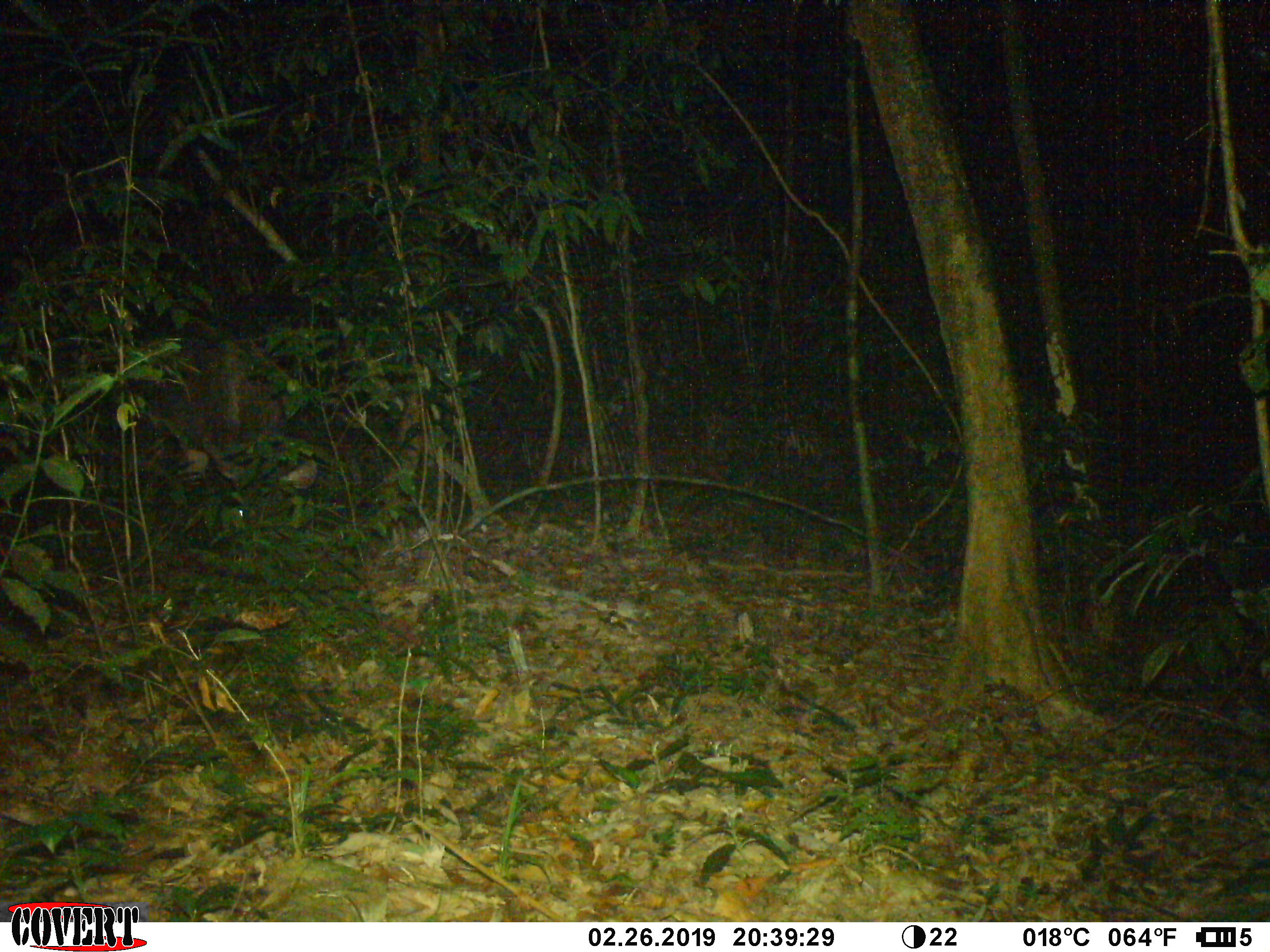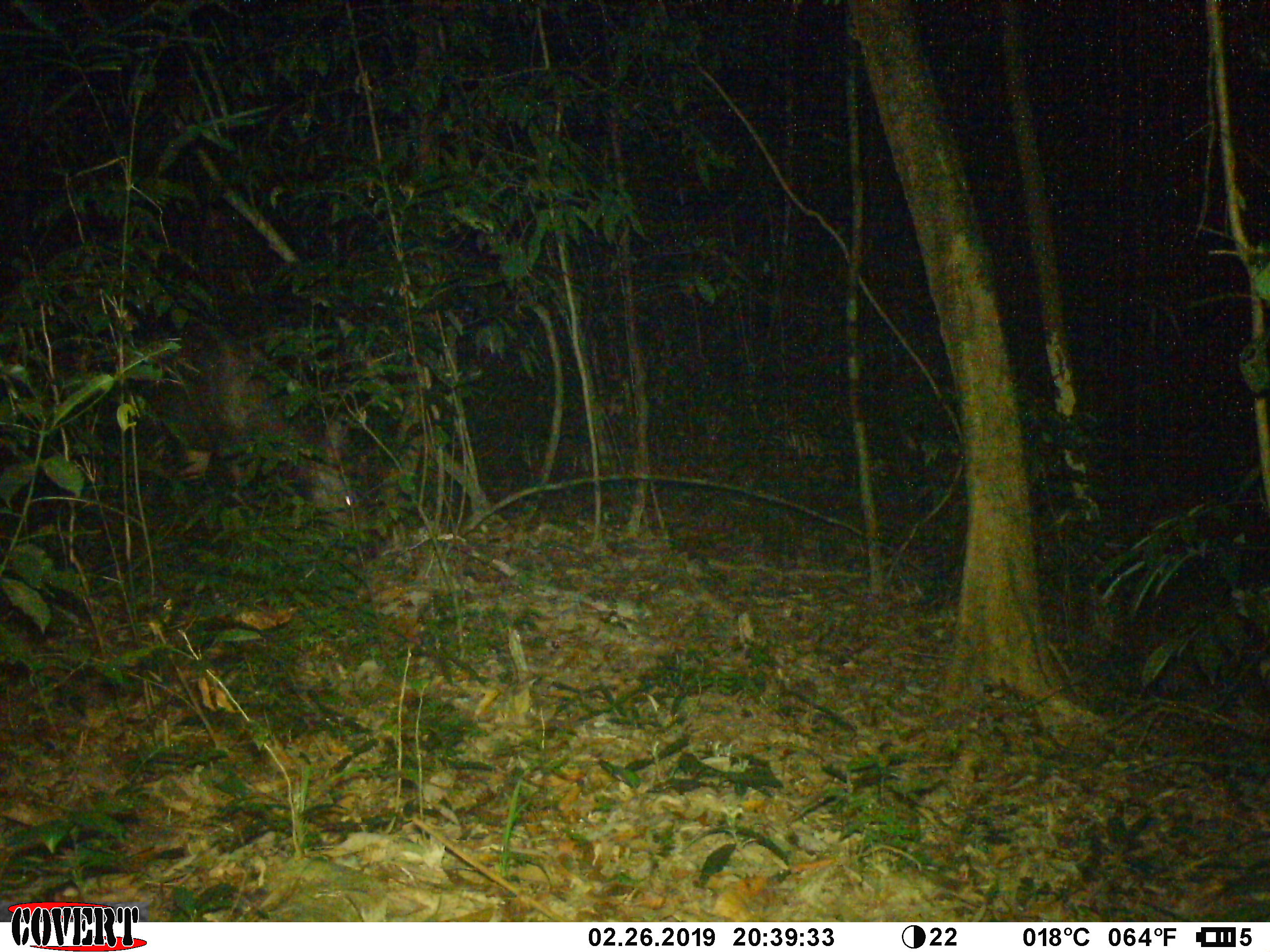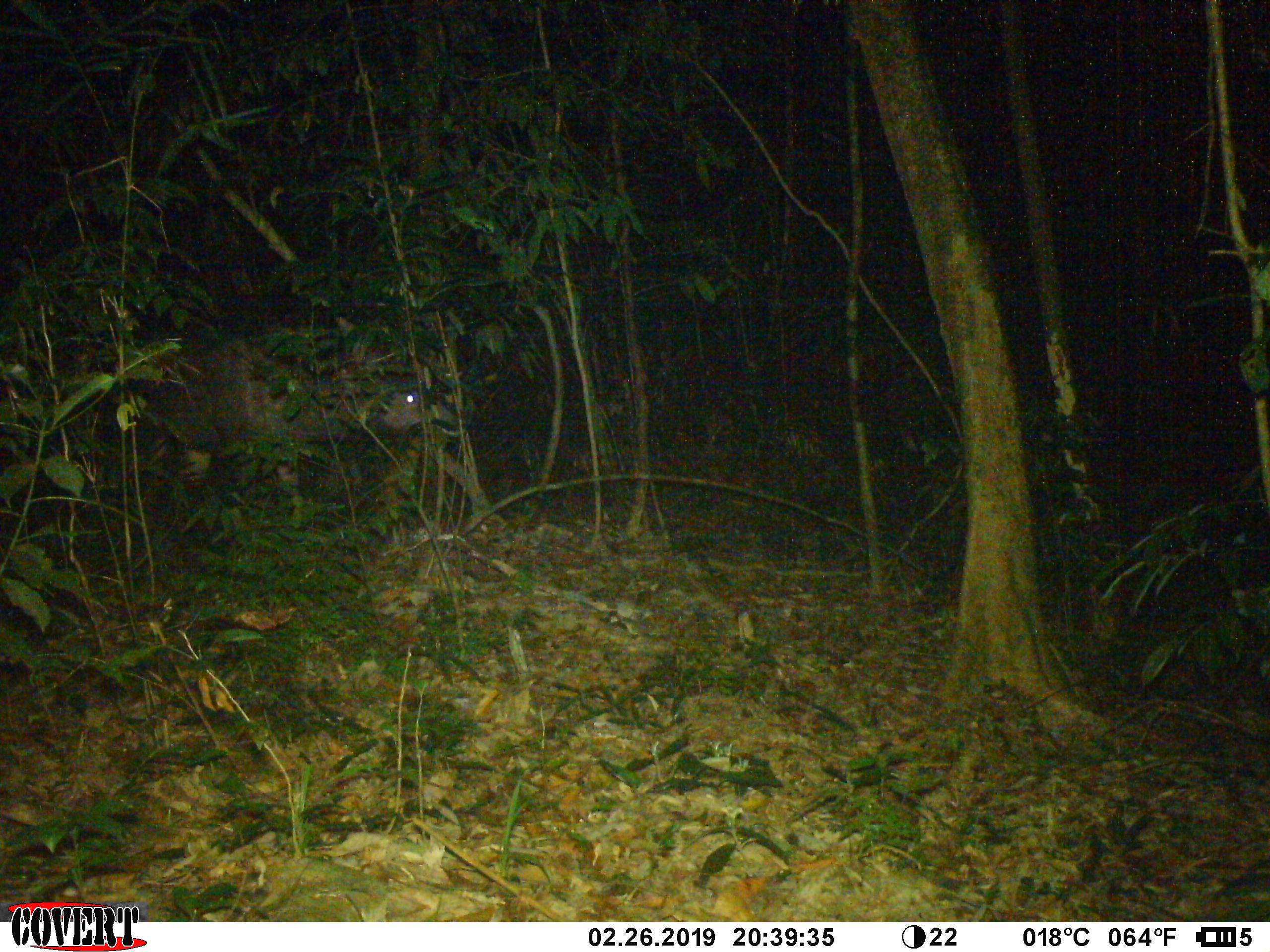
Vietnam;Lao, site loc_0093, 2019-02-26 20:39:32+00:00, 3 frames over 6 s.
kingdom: Animalia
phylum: Chordata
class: Mammalia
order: Artiodactyla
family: Cervidae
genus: Rusa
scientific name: Rusa unicolor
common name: sambar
Sambar (Rusa unicolor). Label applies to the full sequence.